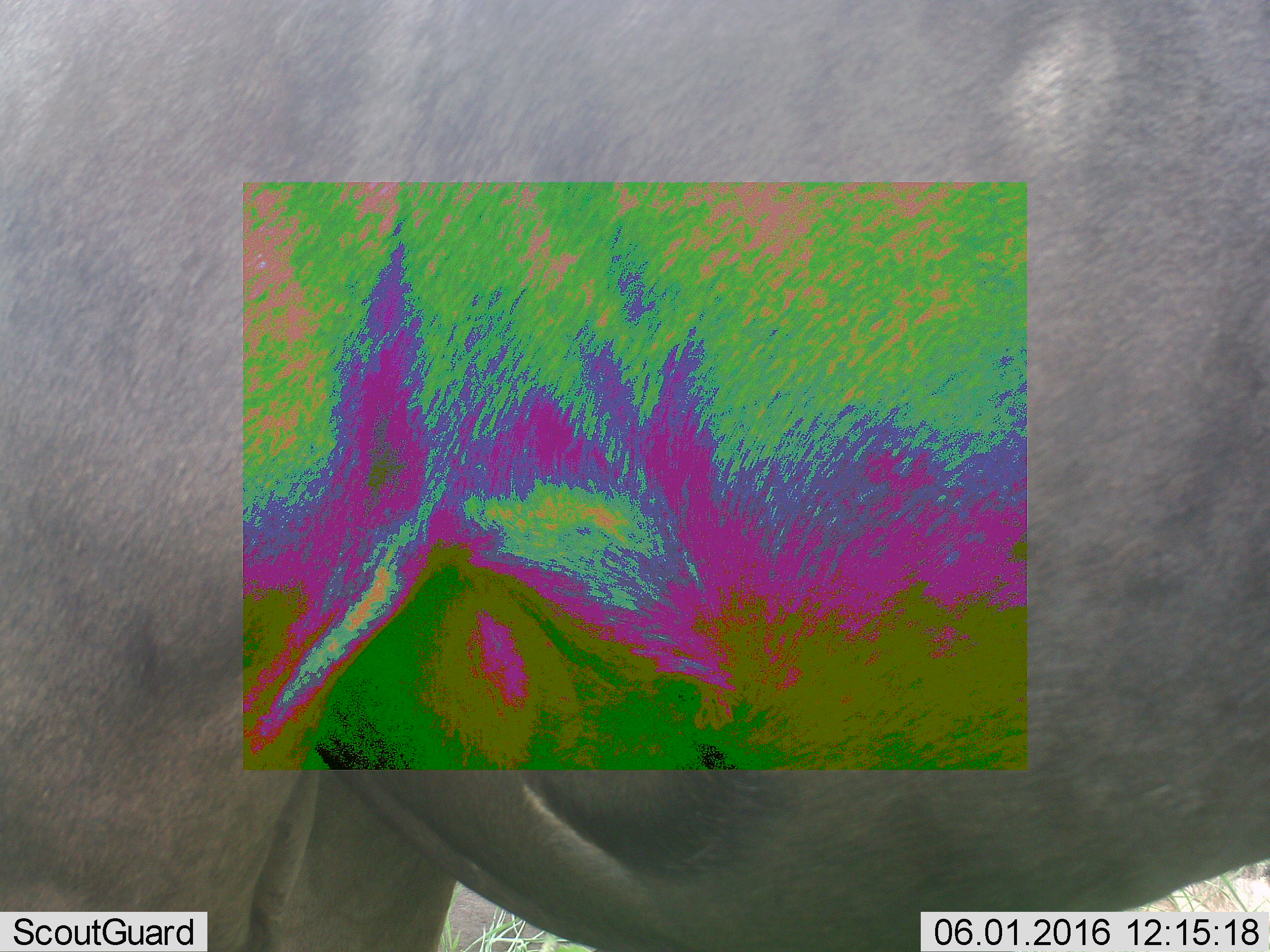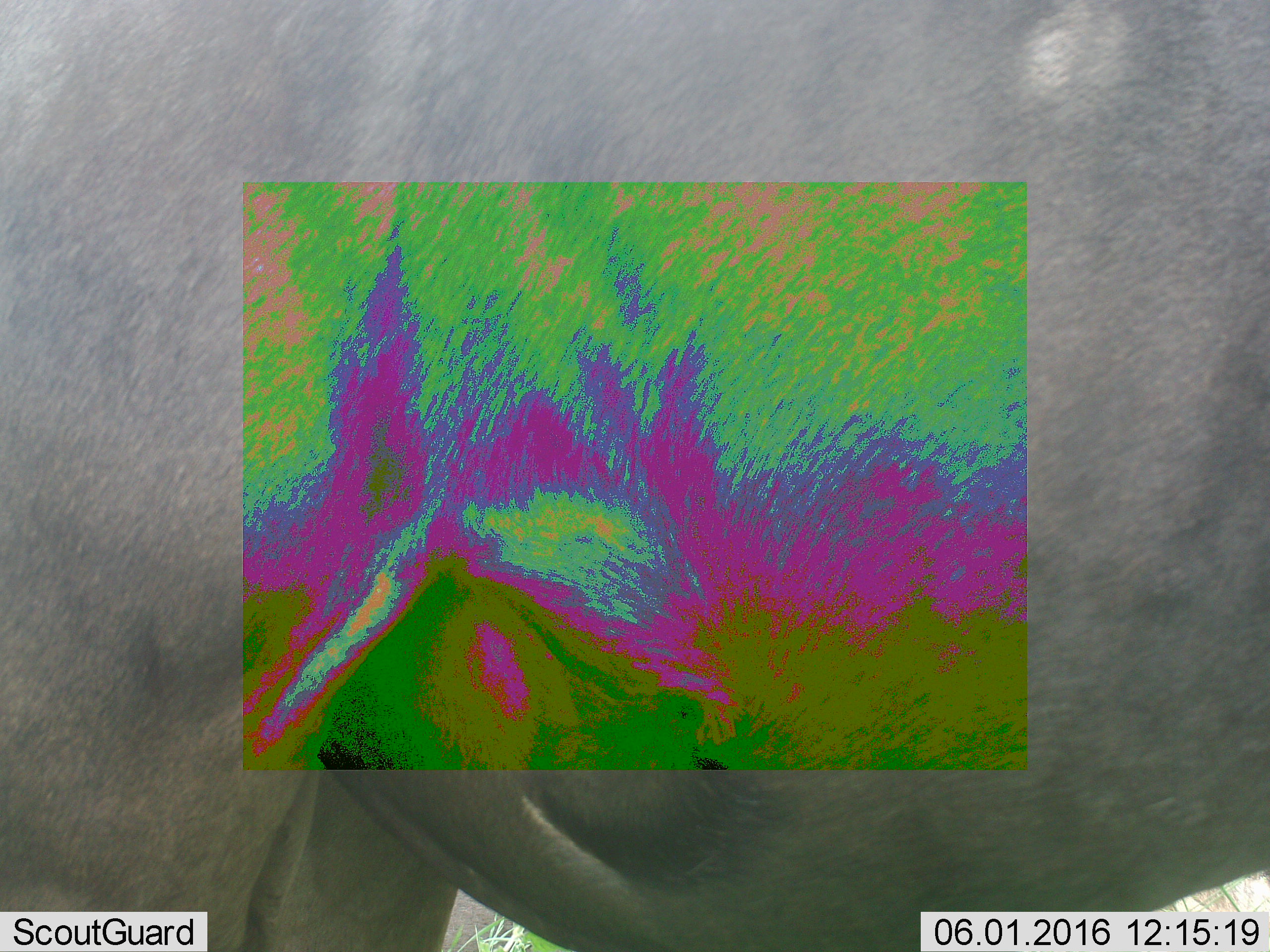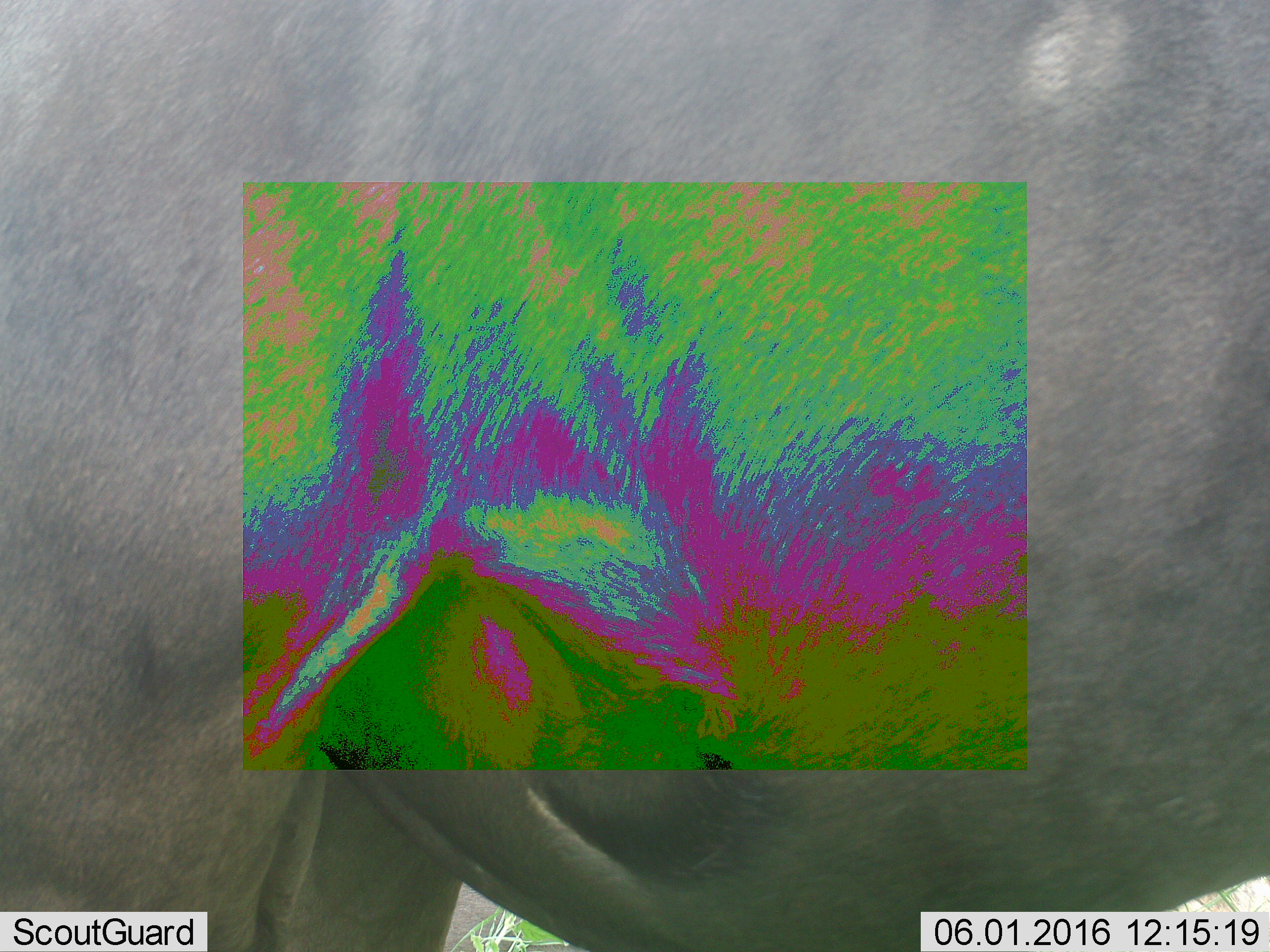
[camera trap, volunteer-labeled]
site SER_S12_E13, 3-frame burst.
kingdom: Animalia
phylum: Chordata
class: Mammalia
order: Artiodactyla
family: Bovidae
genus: Connochaetes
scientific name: Connochaetes taurinus taurinus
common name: blue wildebeest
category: wildebeestblue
Wildebeestblue (blue wildebeest) (Connochaetes taurinus taurinus), count 1. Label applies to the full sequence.